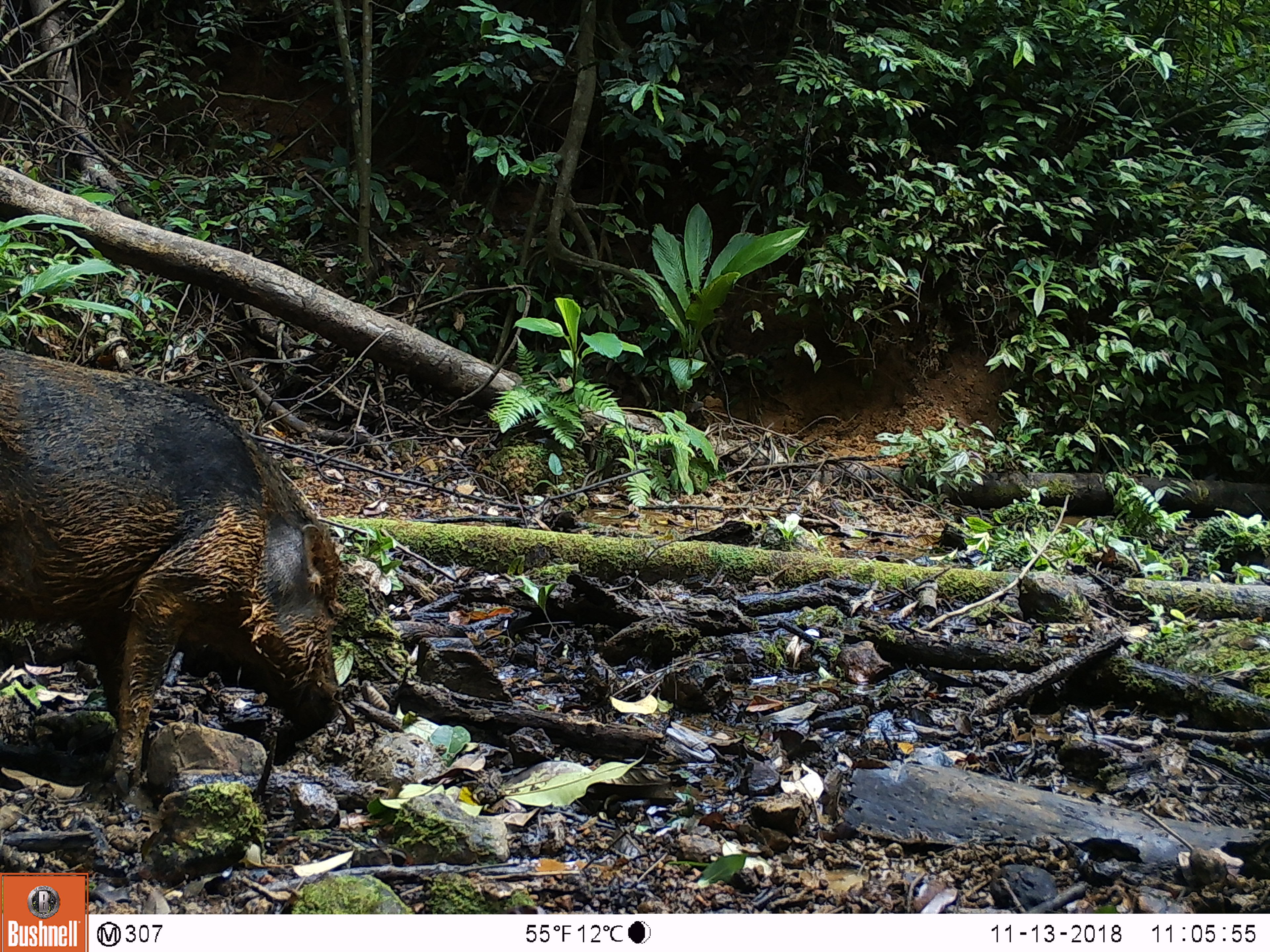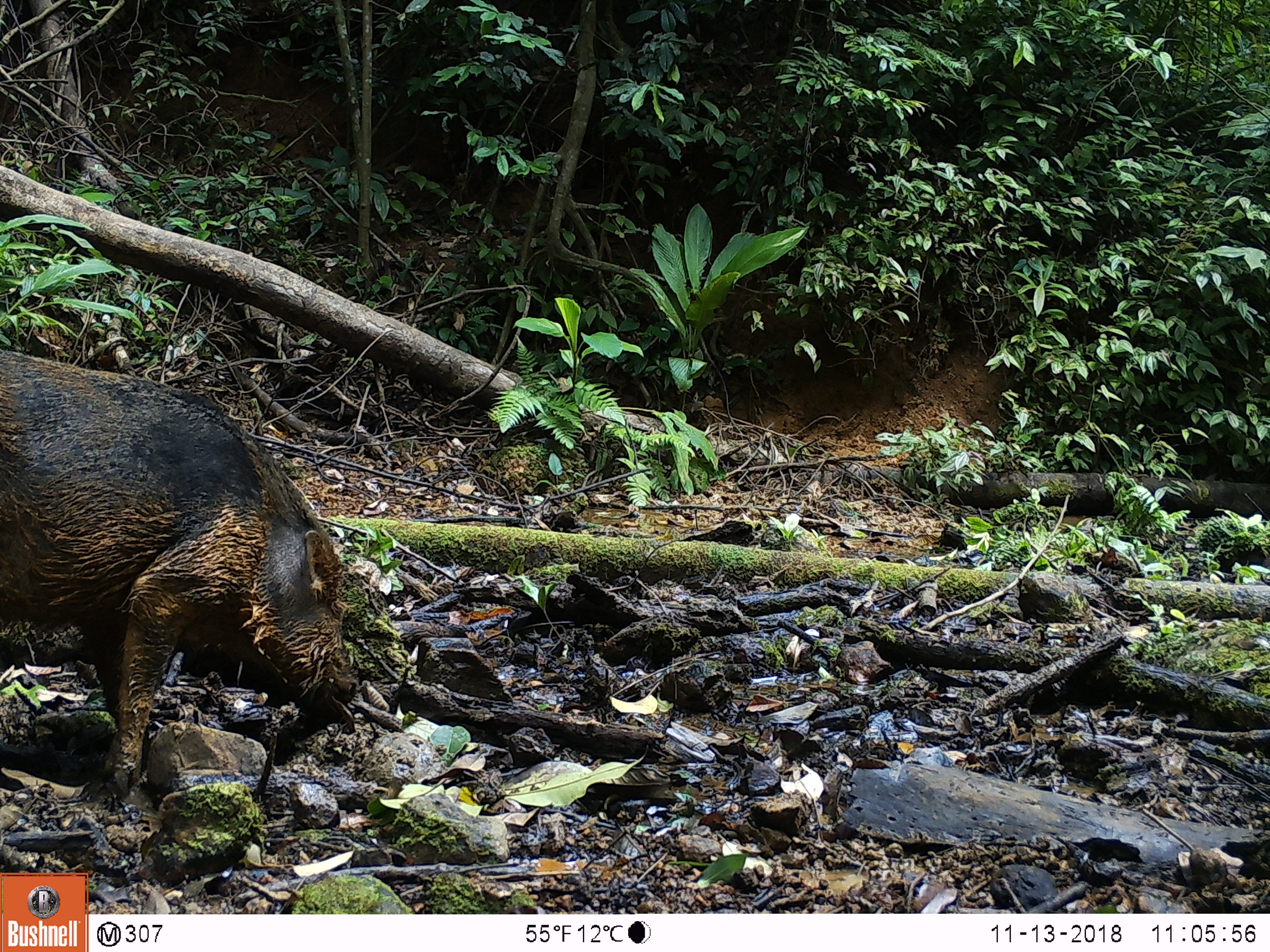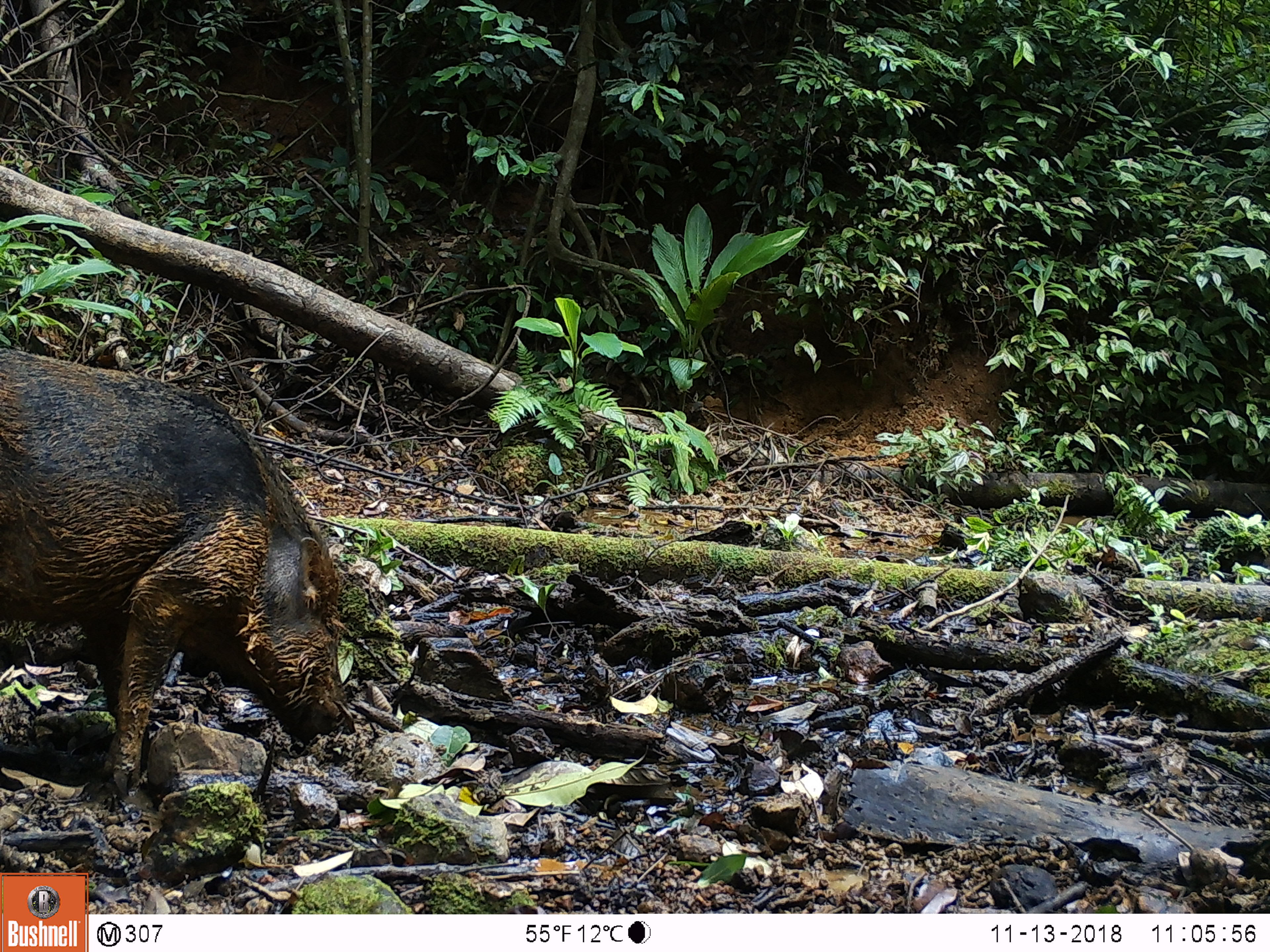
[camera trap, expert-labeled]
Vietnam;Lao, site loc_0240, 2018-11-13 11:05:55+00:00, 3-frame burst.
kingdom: Animalia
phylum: Chordata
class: Mammalia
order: Artiodactyla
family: Suidae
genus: Sus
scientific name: Sus scrofa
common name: eurasian wild pig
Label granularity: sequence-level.